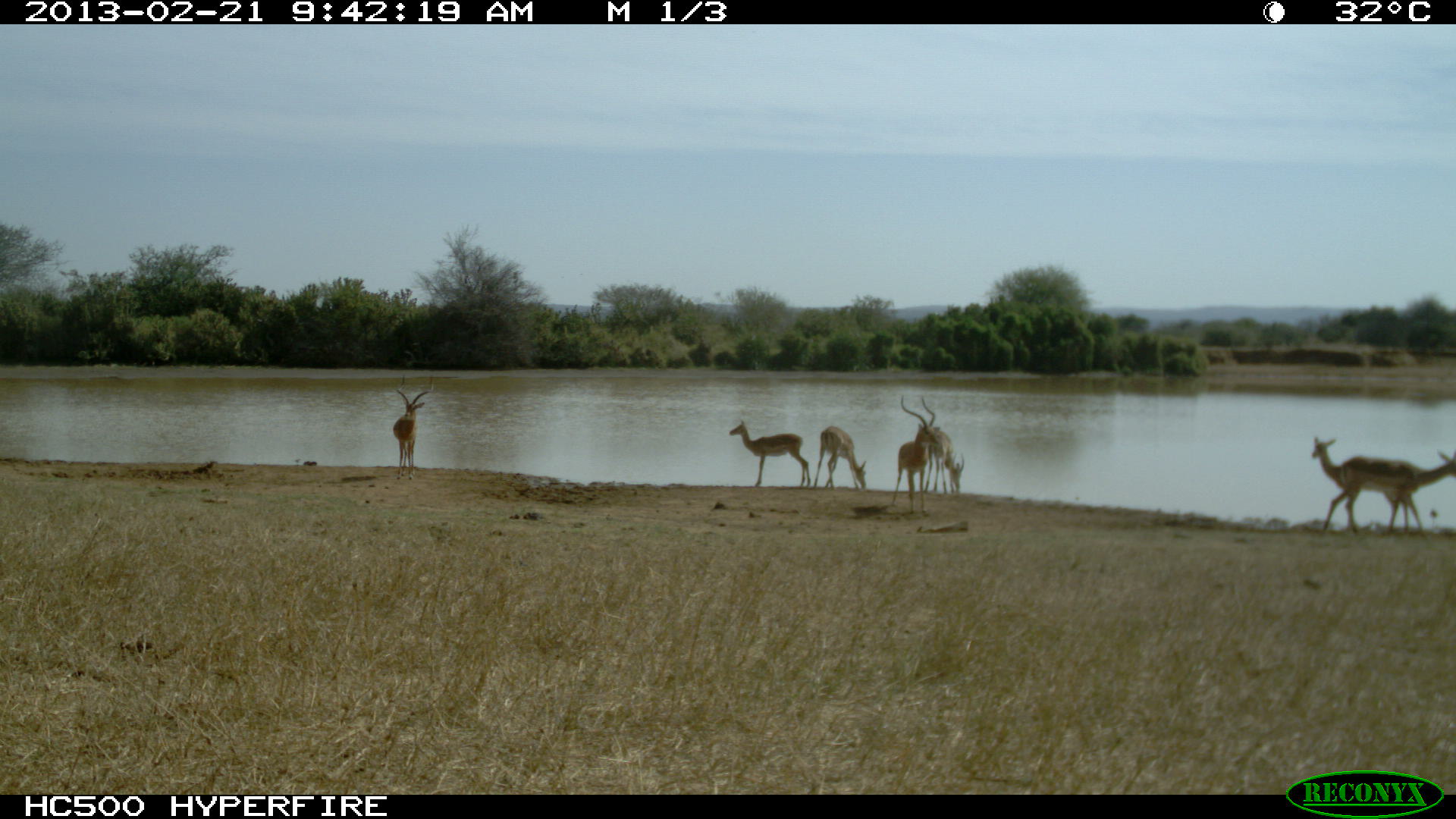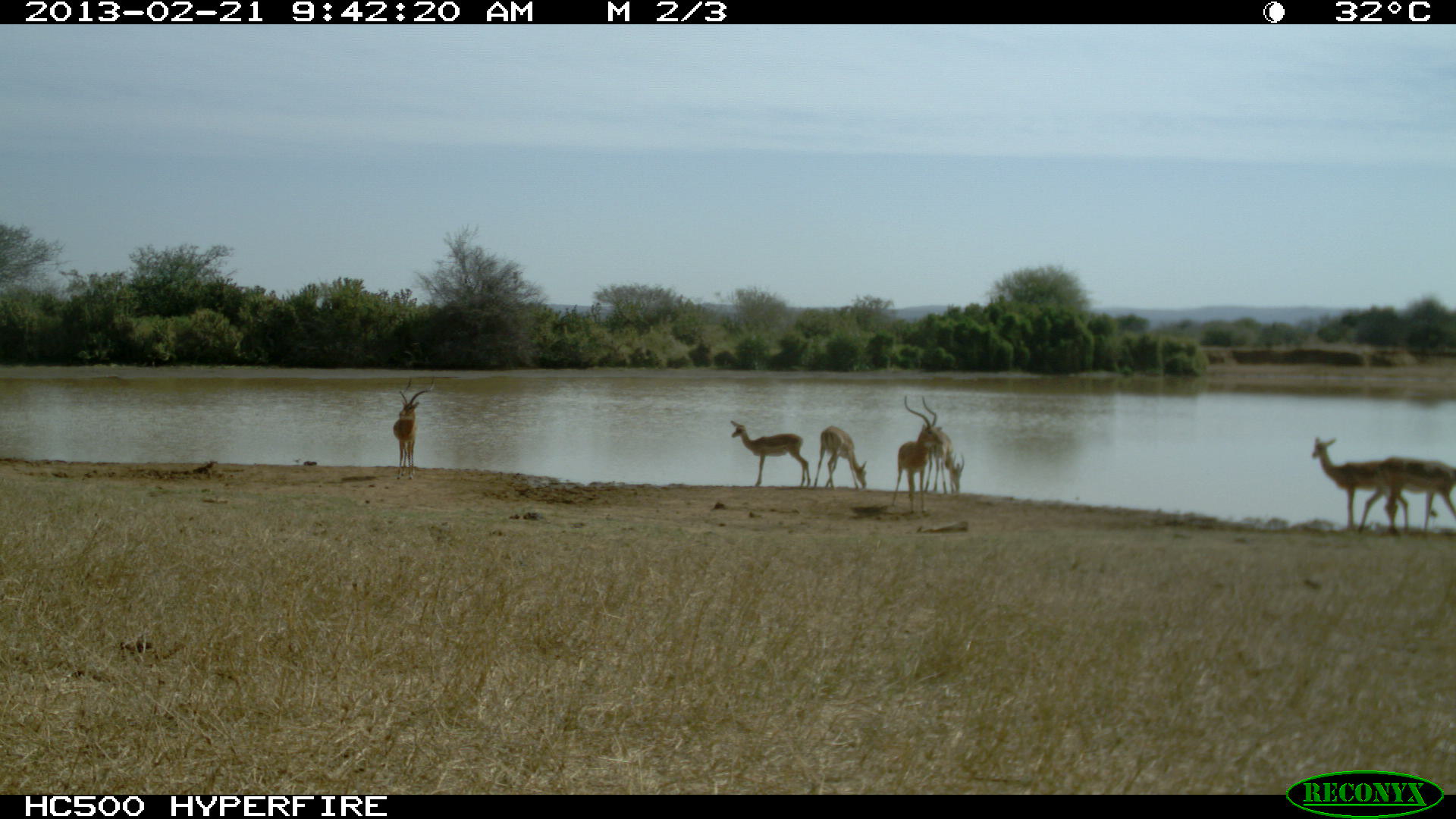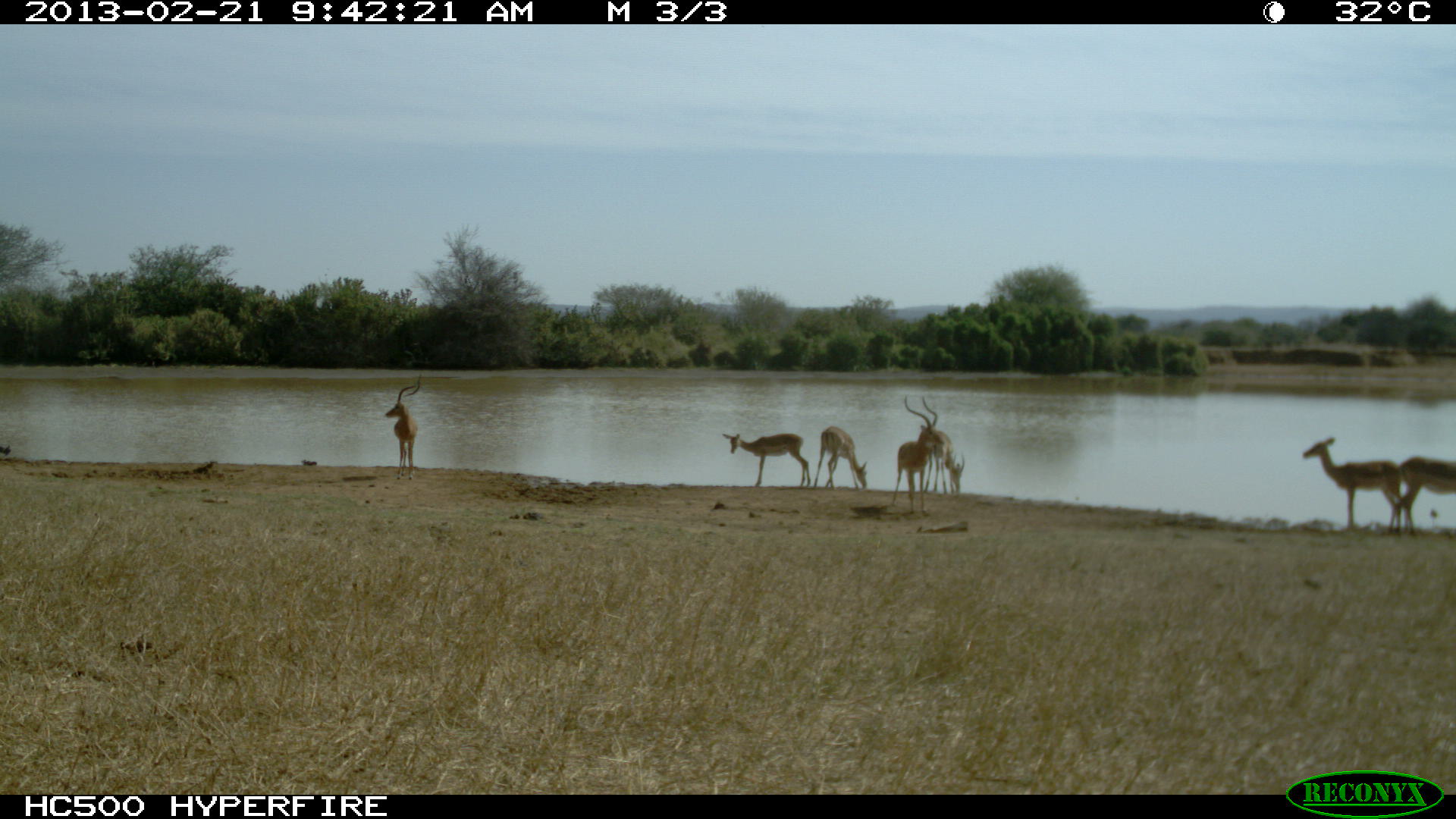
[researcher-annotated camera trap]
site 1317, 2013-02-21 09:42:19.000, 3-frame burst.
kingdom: Animalia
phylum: Chordata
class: Mammalia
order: Artiodactyla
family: Bovidae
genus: Aepyceros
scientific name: Aepyceros melampus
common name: impala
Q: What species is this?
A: Aepyceros melampus (impala).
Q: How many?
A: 7.